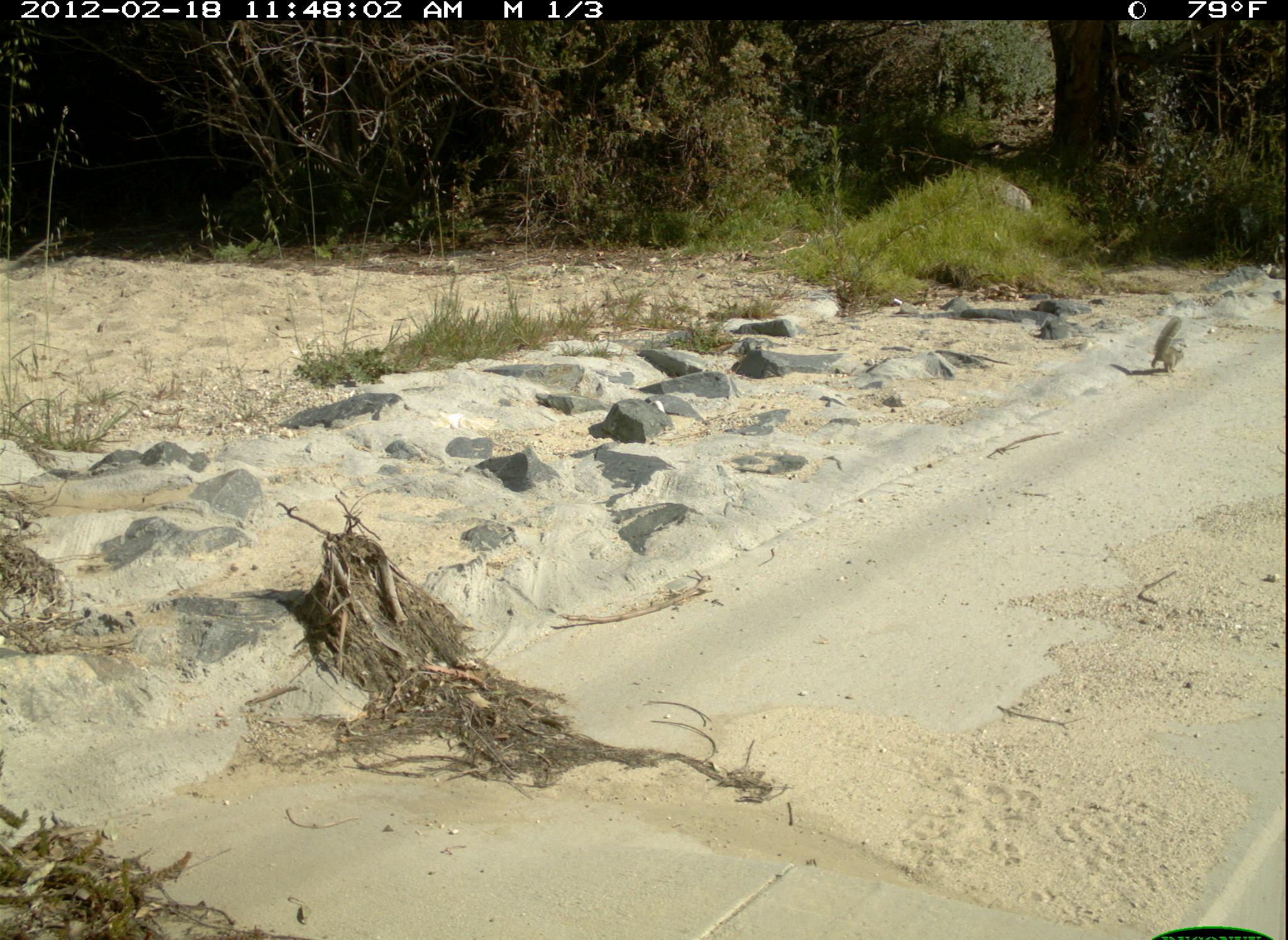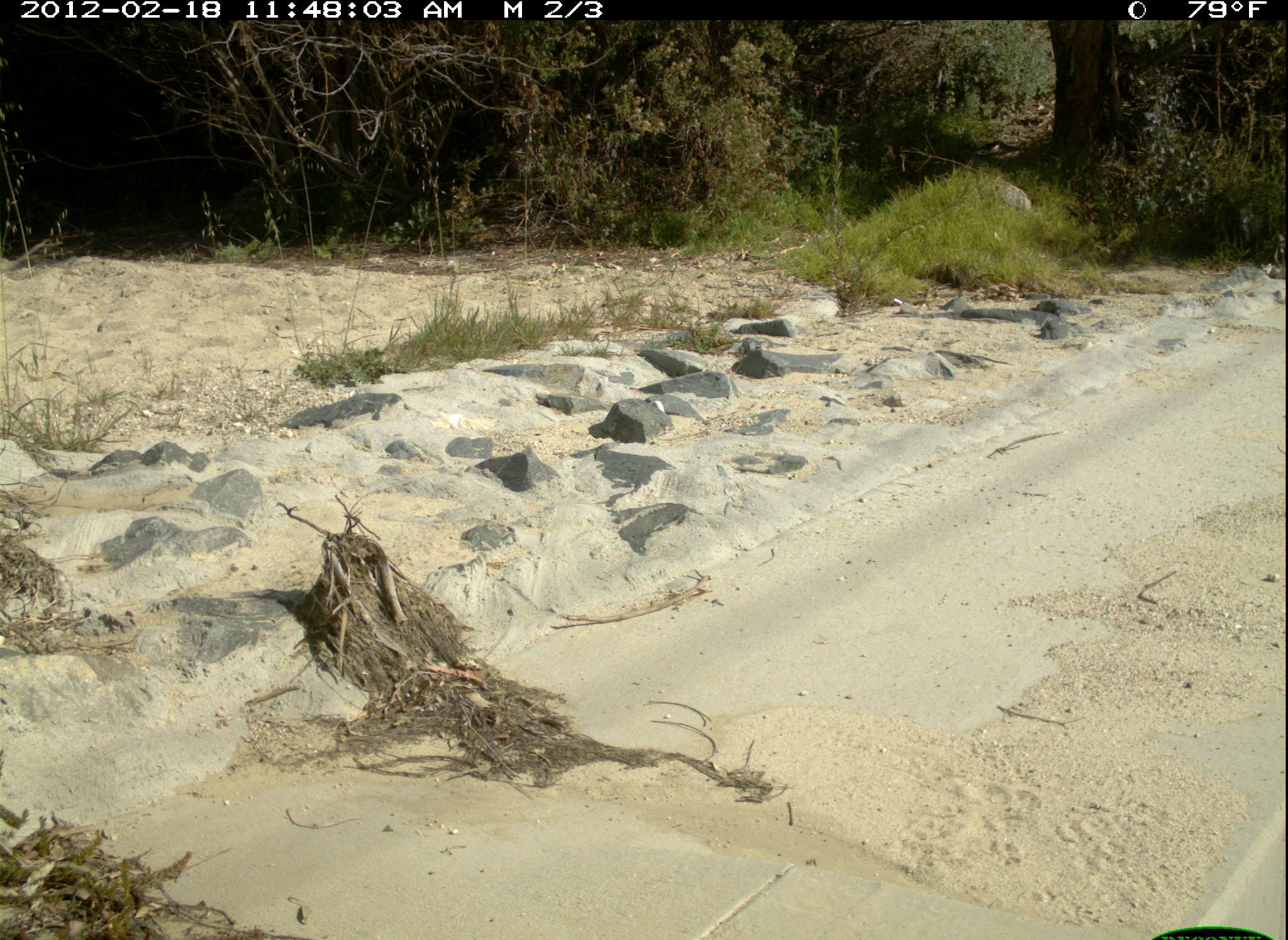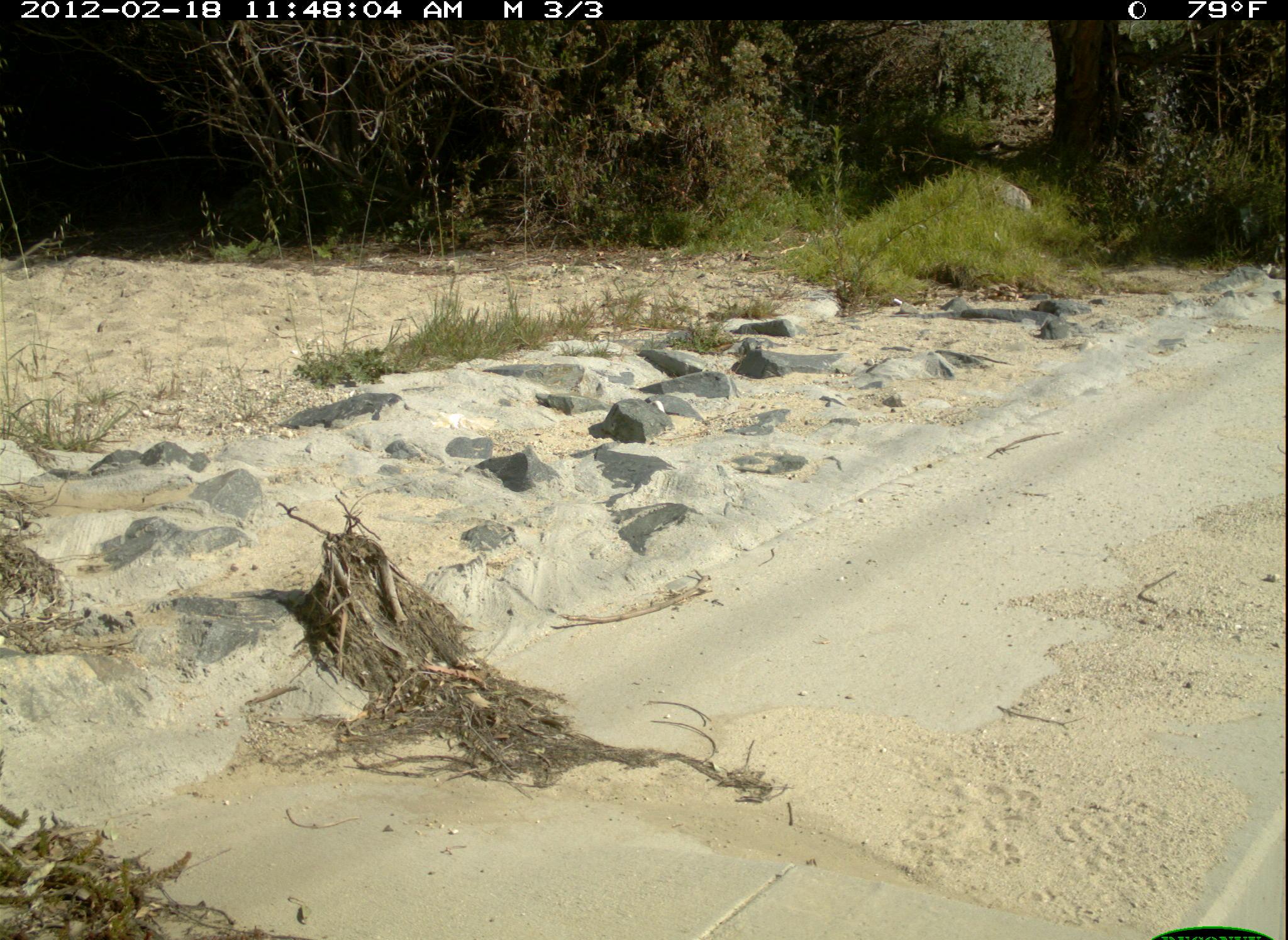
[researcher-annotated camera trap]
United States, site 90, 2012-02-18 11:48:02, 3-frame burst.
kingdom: Animalia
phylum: Chordata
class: Mammalia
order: Rodentia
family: Sciuridae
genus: Sciurus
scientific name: Sciurus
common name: squirrel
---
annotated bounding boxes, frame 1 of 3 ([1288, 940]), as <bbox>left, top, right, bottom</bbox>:
squirrel: <bbox>1124, 309, 1204, 390</bbox>